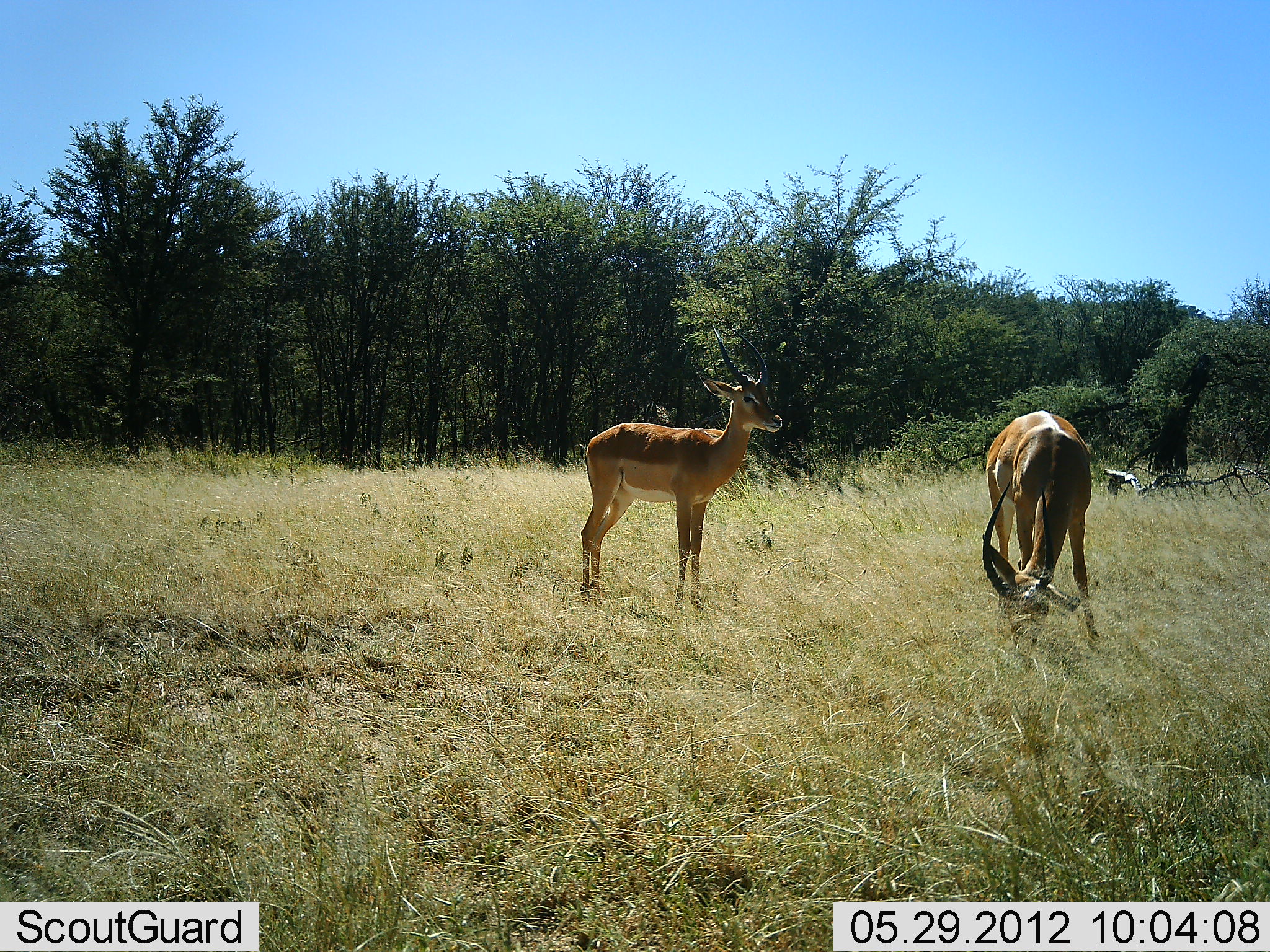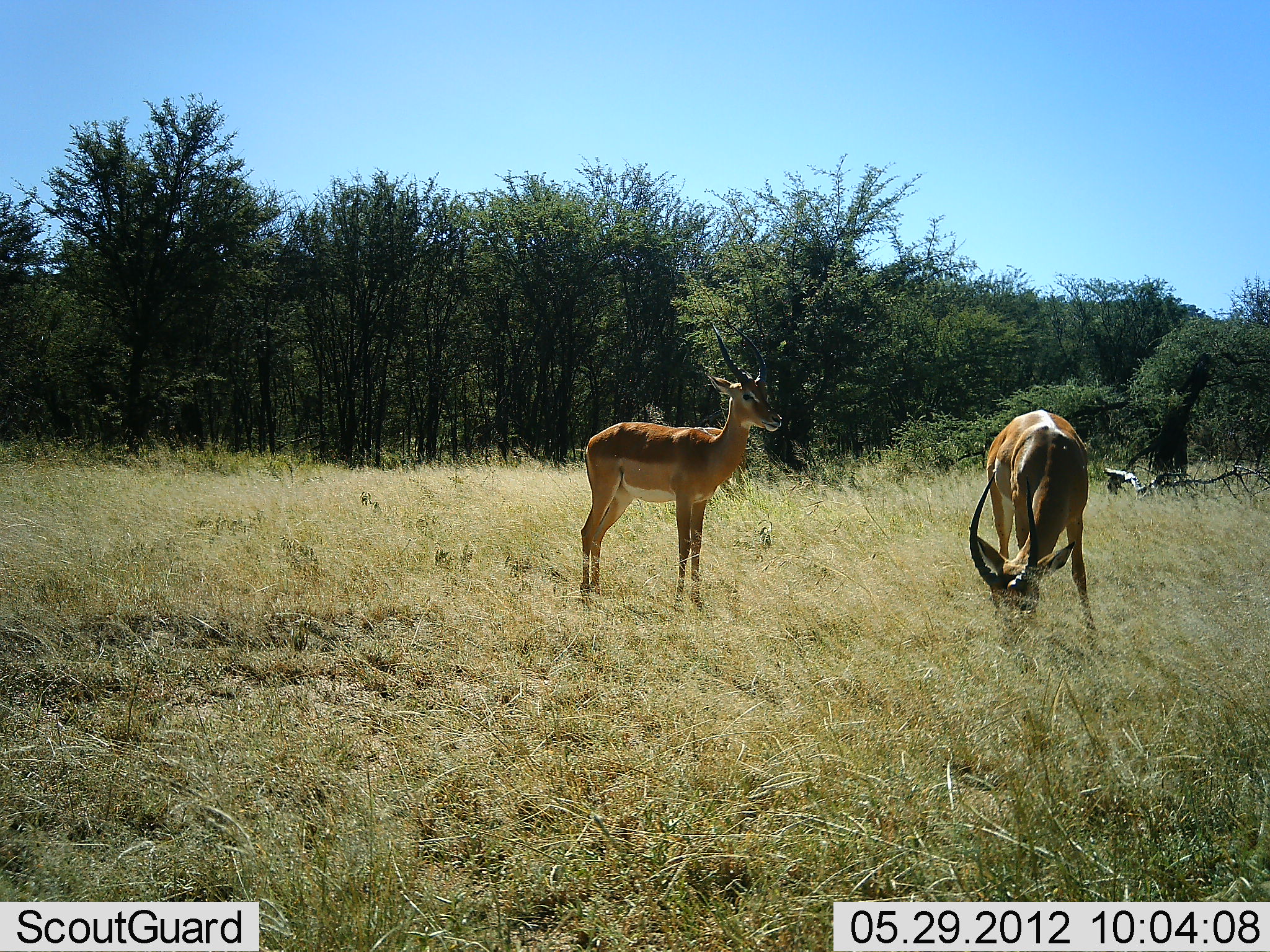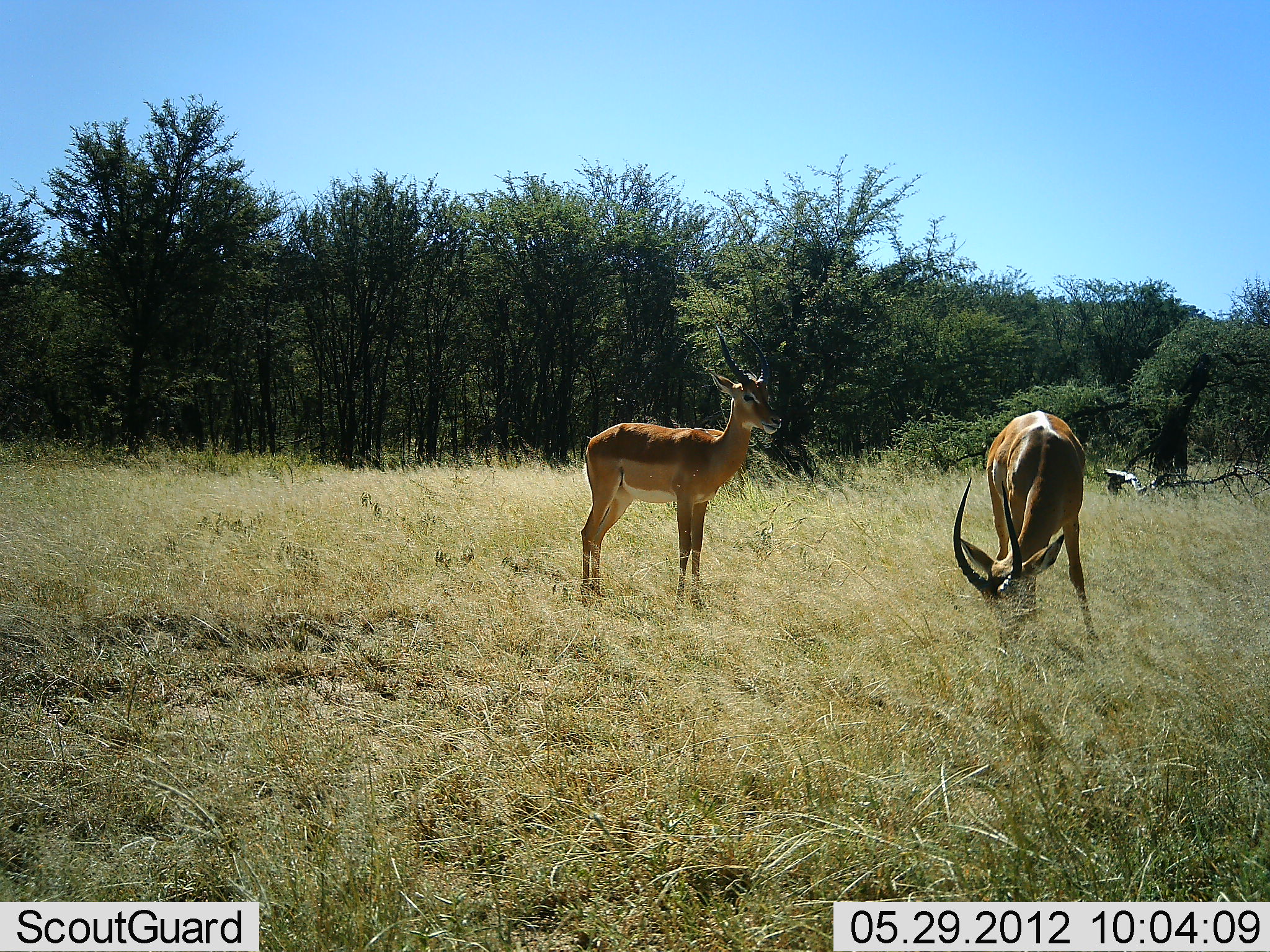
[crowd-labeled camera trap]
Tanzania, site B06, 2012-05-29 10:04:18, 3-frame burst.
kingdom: Animalia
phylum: Chordata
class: Mammalia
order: Artiodactyla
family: Bovidae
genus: Aepyceros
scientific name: Aepyceros melampus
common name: impala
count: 2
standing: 80%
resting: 0%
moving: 0%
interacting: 0%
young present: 0%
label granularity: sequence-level